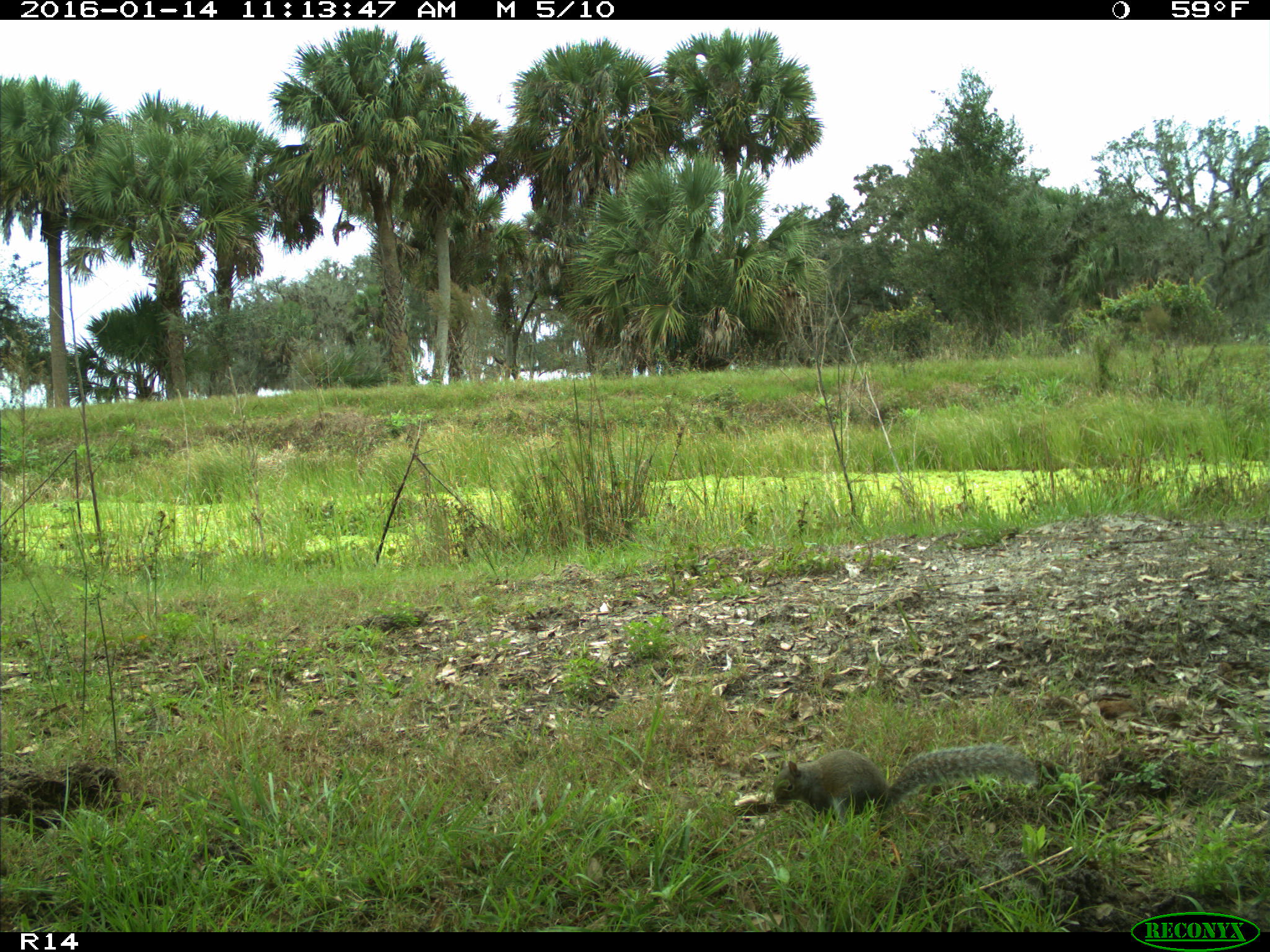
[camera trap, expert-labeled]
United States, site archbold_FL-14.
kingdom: Animalia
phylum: Chordata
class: Mammalia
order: Rodentia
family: Sciuridae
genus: Sciurus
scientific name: Sciurus carolinensis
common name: eastern gray squirrel